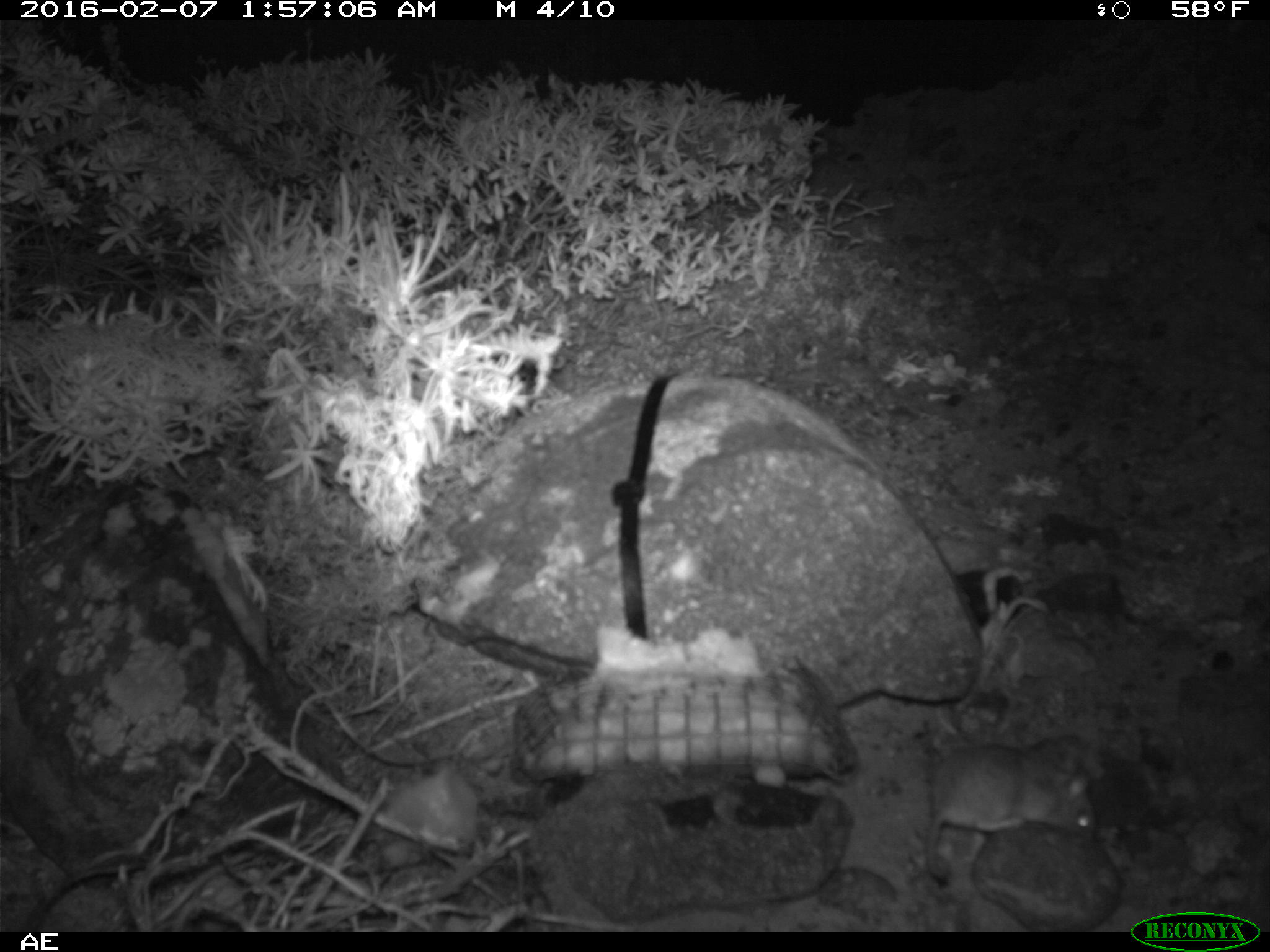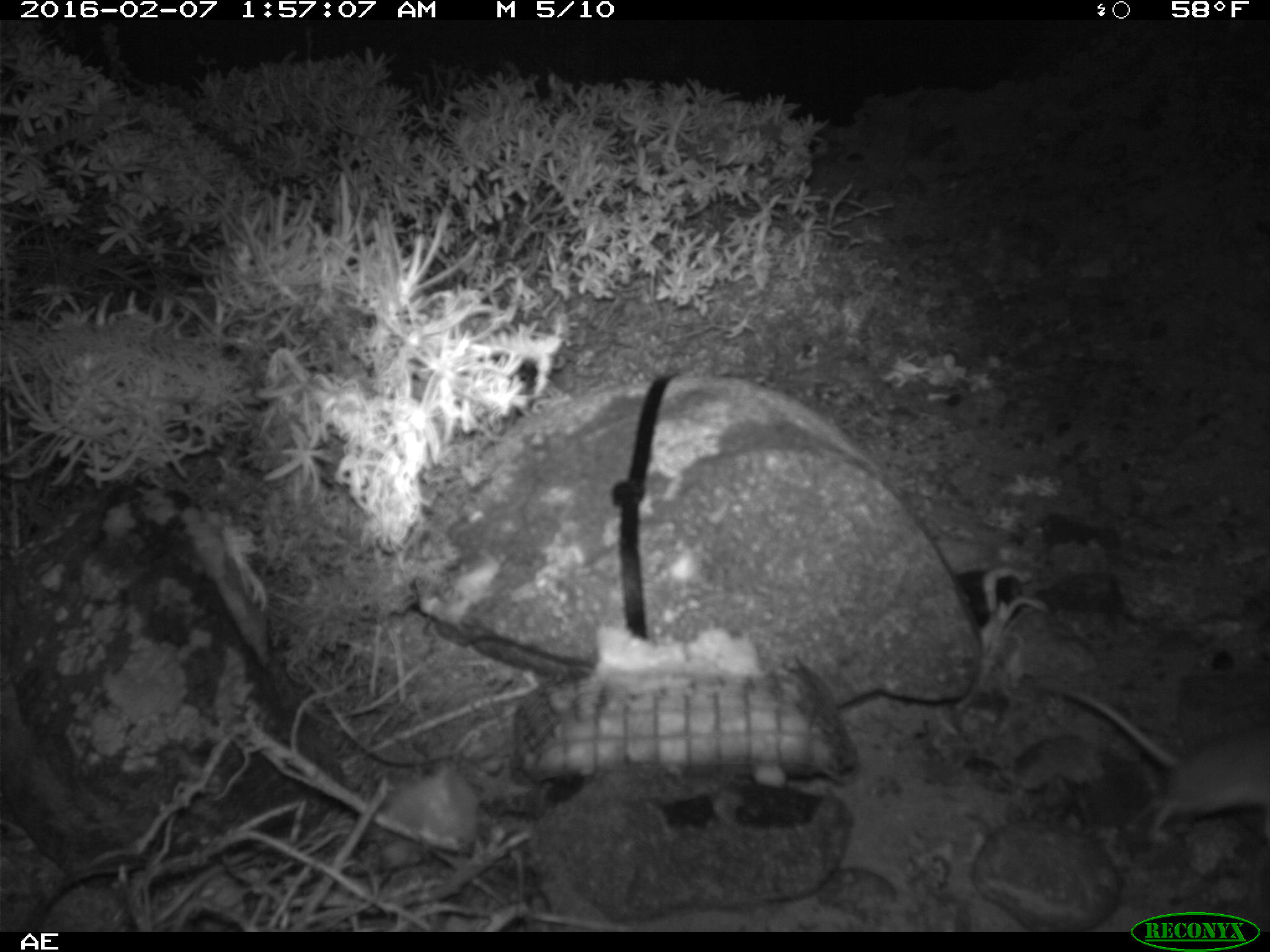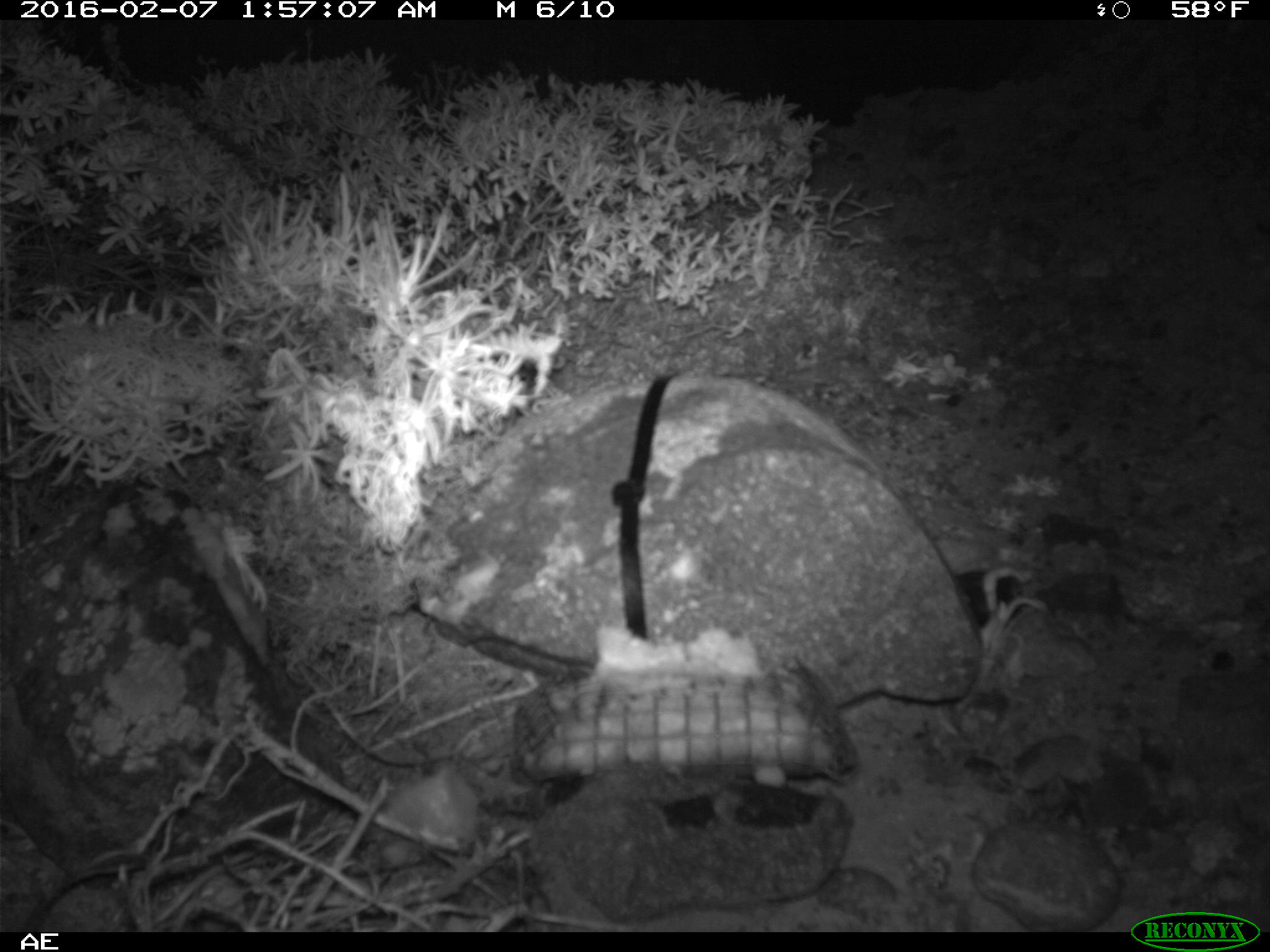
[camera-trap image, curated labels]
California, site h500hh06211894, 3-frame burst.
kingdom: Animalia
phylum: Chordata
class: Mammalia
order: Rodentia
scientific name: Rodentia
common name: rodent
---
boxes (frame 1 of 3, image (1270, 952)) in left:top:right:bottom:
rodent: 921:743:1098:878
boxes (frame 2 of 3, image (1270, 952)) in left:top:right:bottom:
rodent: 1034:675:1269:841